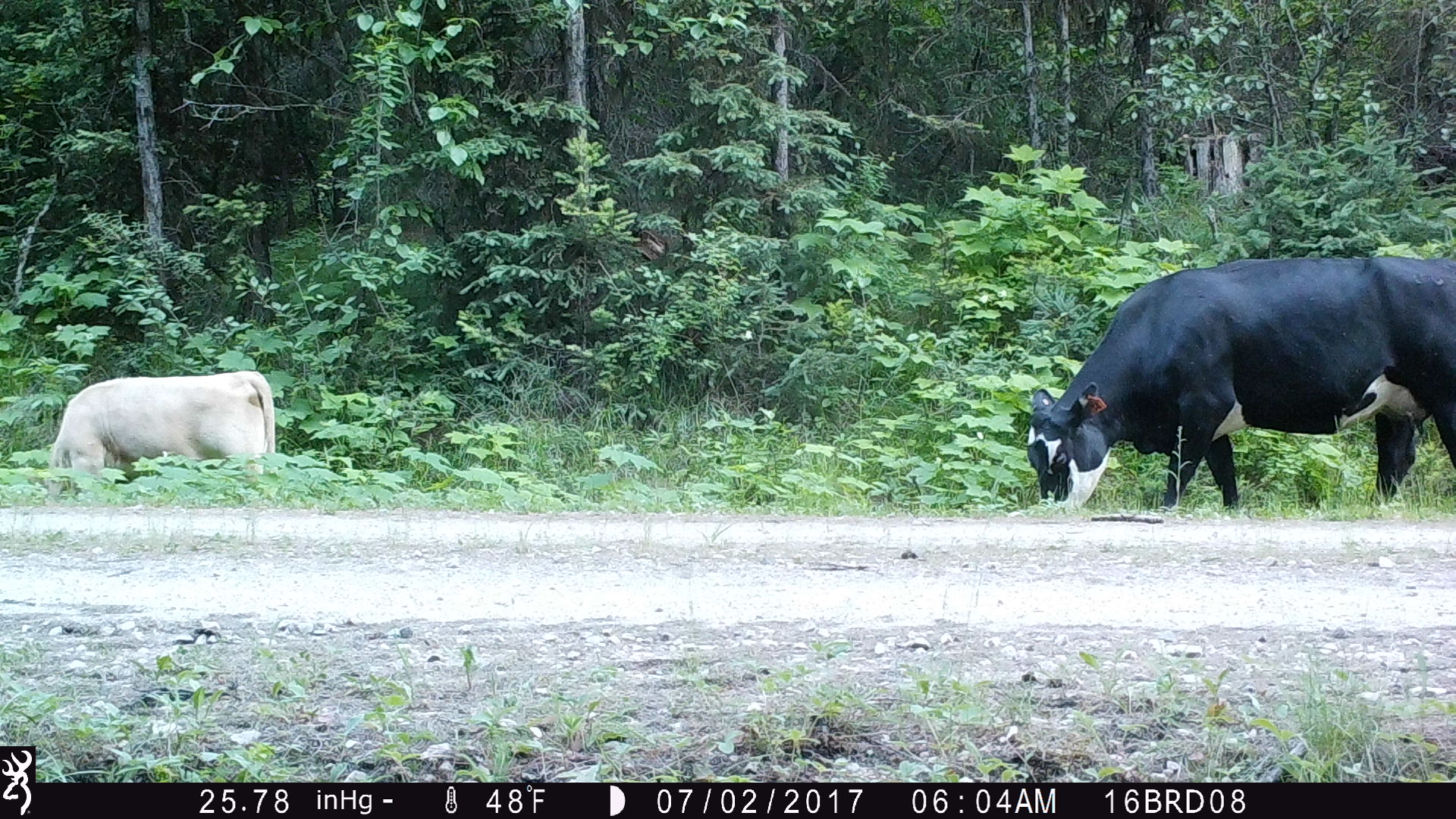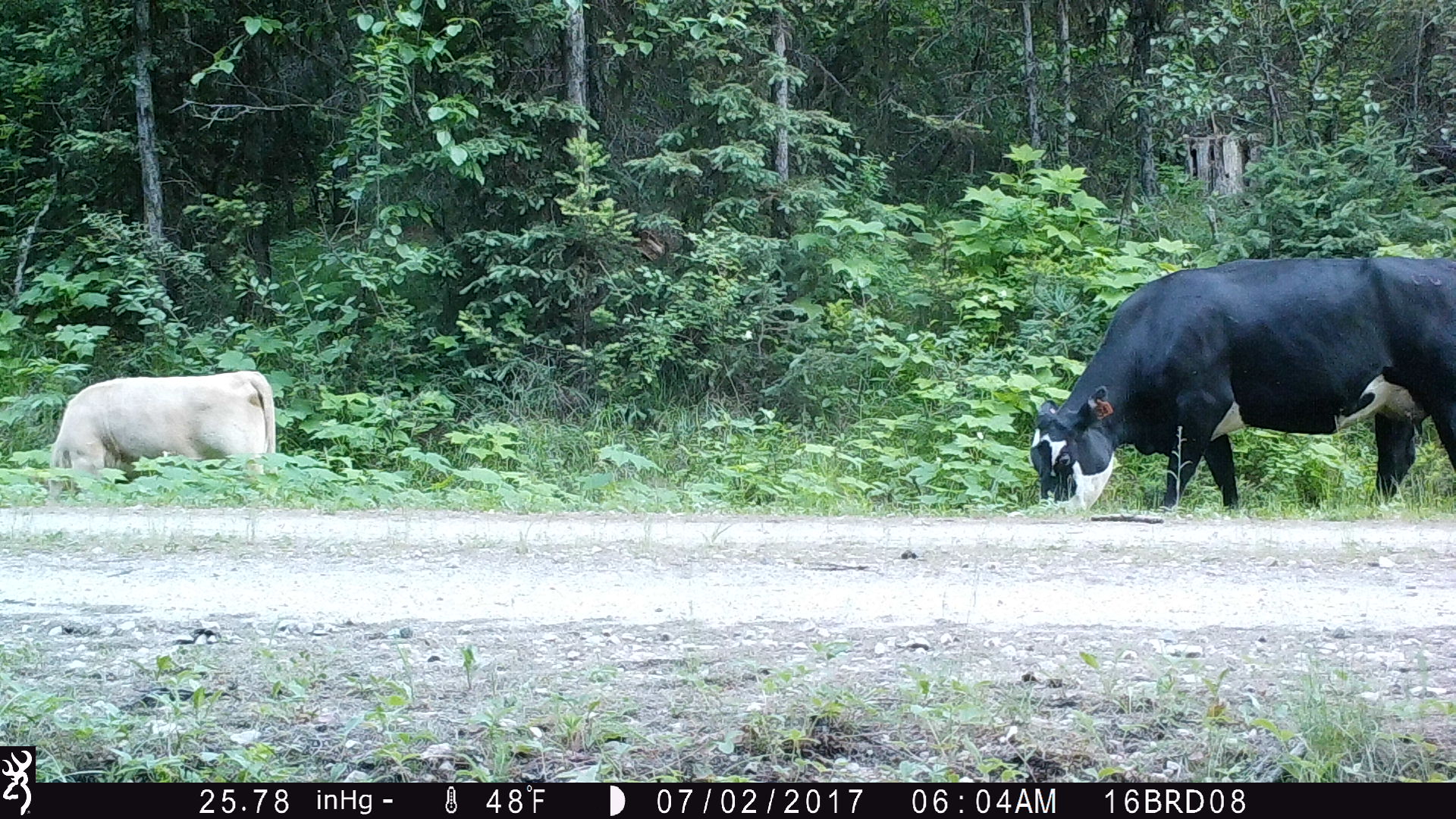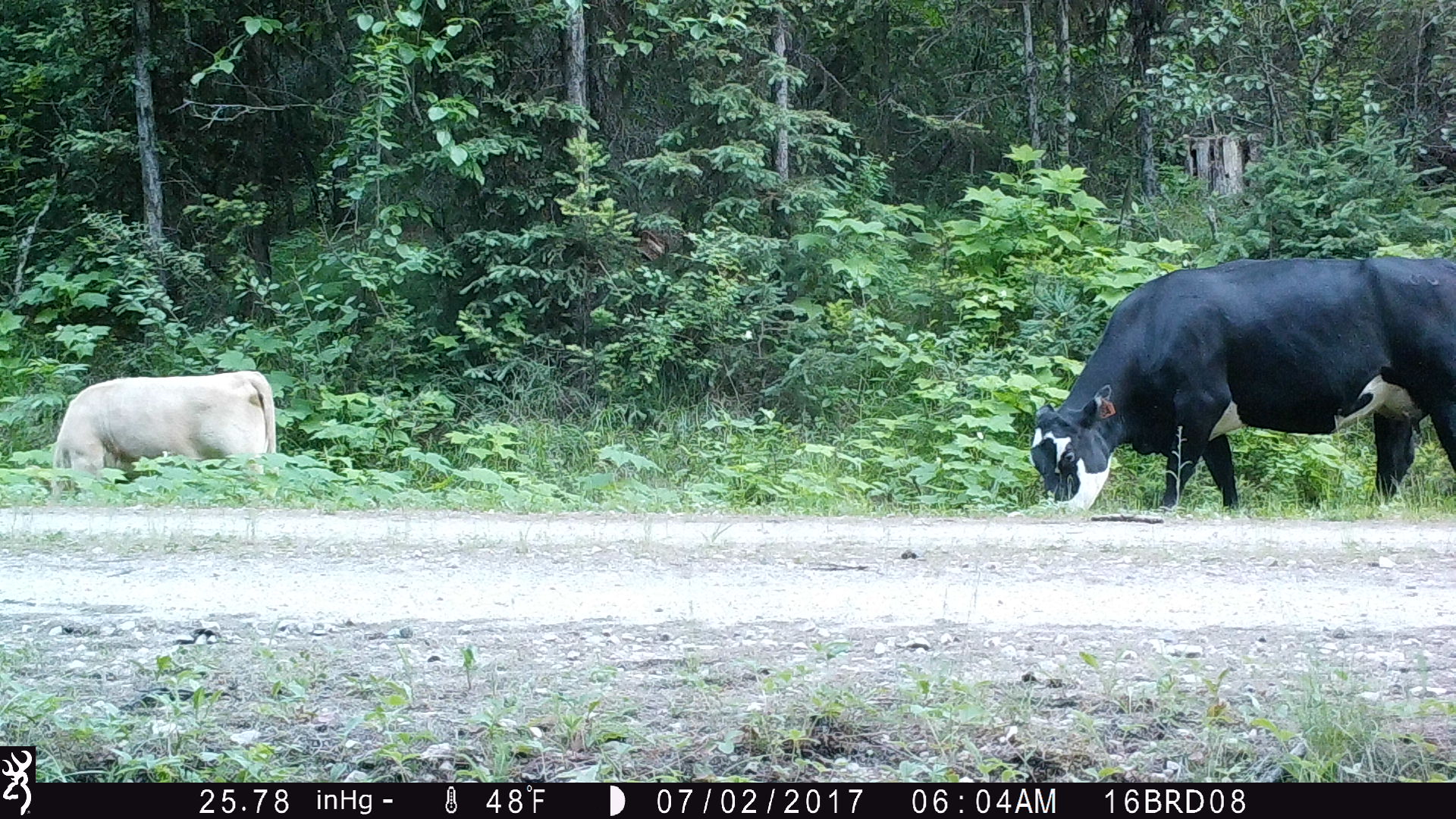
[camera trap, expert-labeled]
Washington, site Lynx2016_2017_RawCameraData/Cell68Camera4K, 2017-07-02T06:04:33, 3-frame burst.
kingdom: Animalia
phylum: Chordata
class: Mammalia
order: Artiodactyla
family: Bovidae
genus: Bos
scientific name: Bos taurus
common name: domestic cattle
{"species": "domestic cattle (Bos taurus)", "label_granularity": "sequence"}